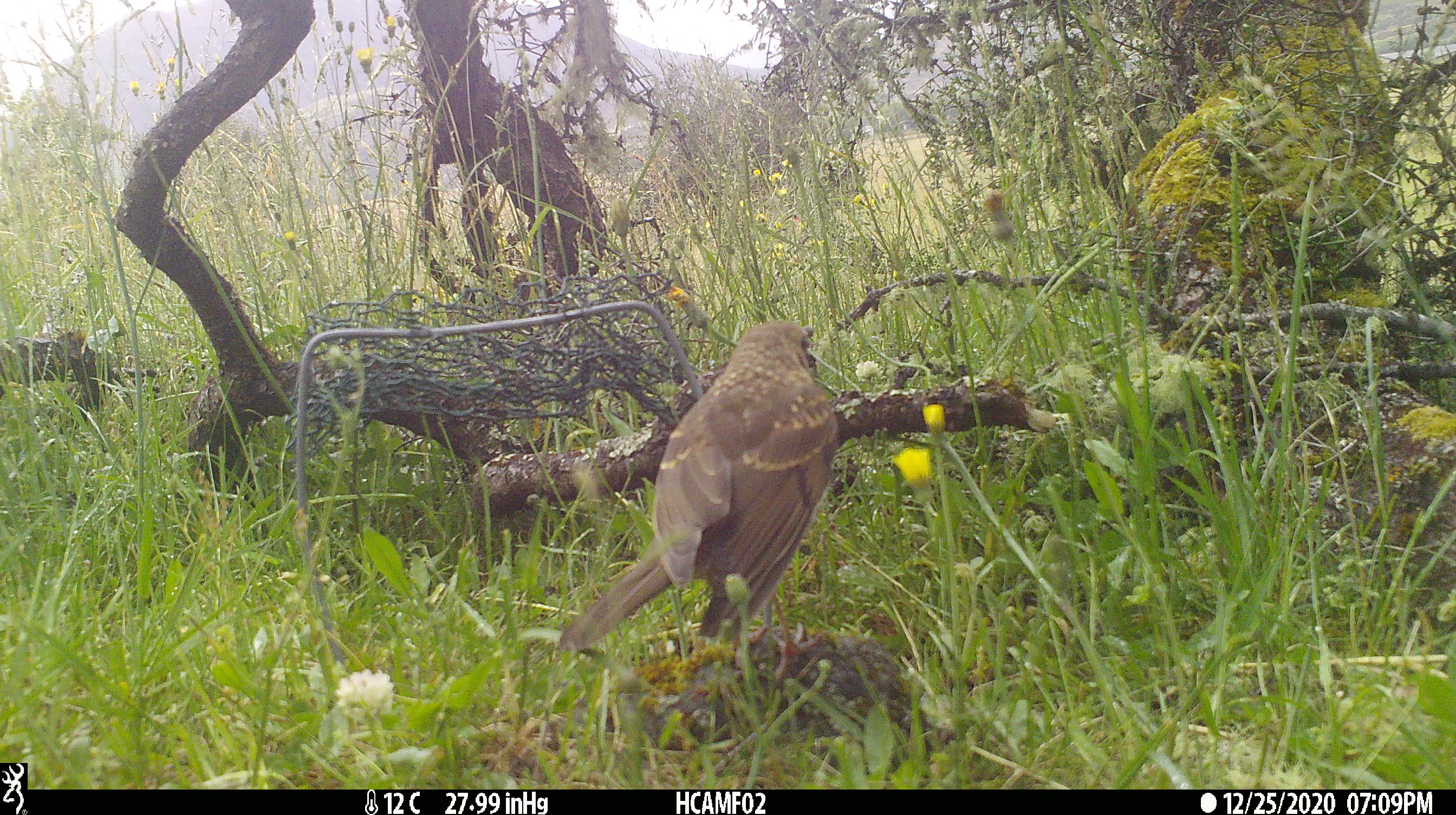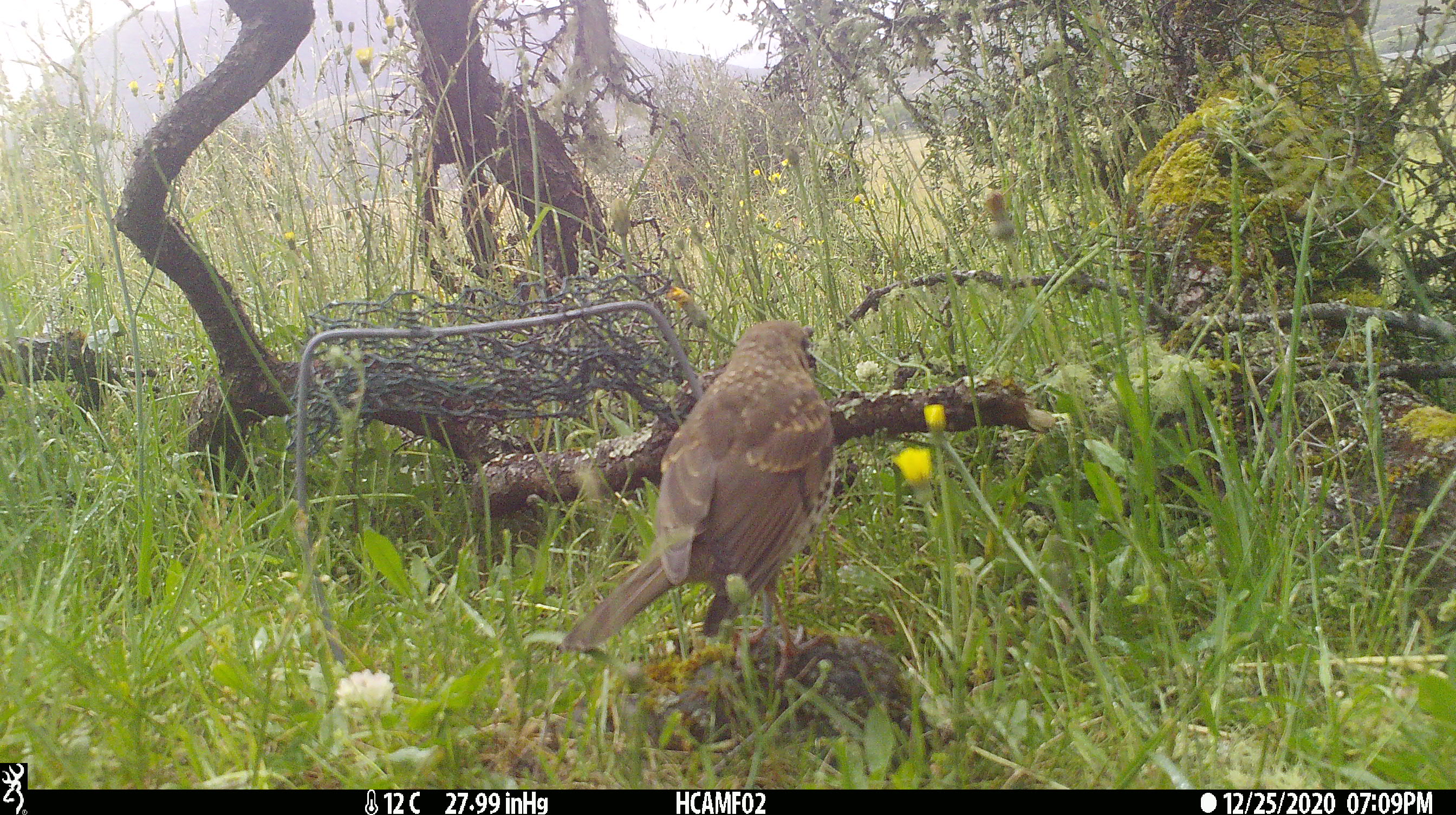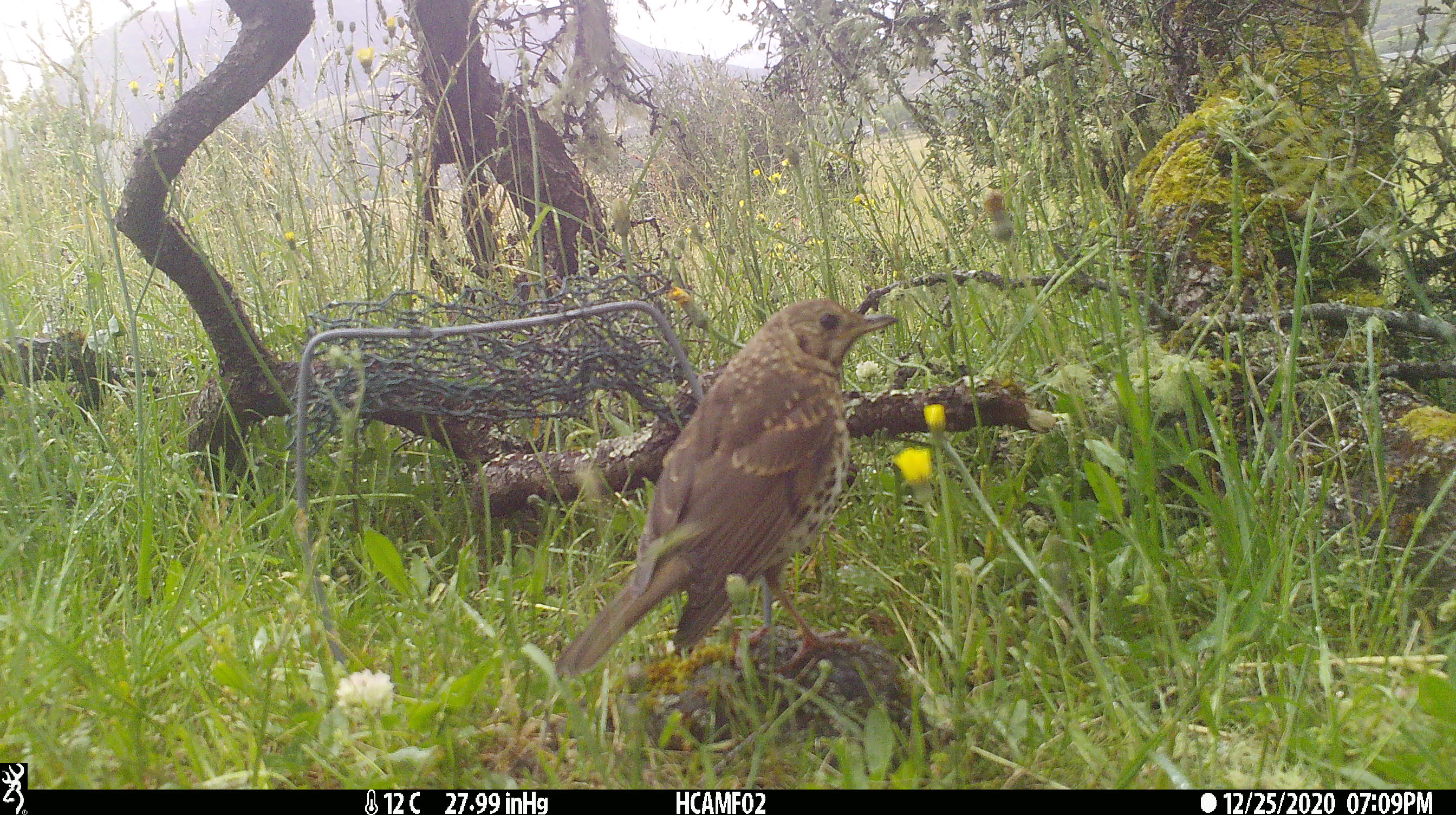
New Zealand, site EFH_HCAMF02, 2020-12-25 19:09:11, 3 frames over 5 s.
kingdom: Animalia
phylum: Chordata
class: Aves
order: Passeriformes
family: Turdidae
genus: Turdus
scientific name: Turdus philomelos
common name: song thrush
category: thrush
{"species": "thrush (song thrush) (Turdus philomelos)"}